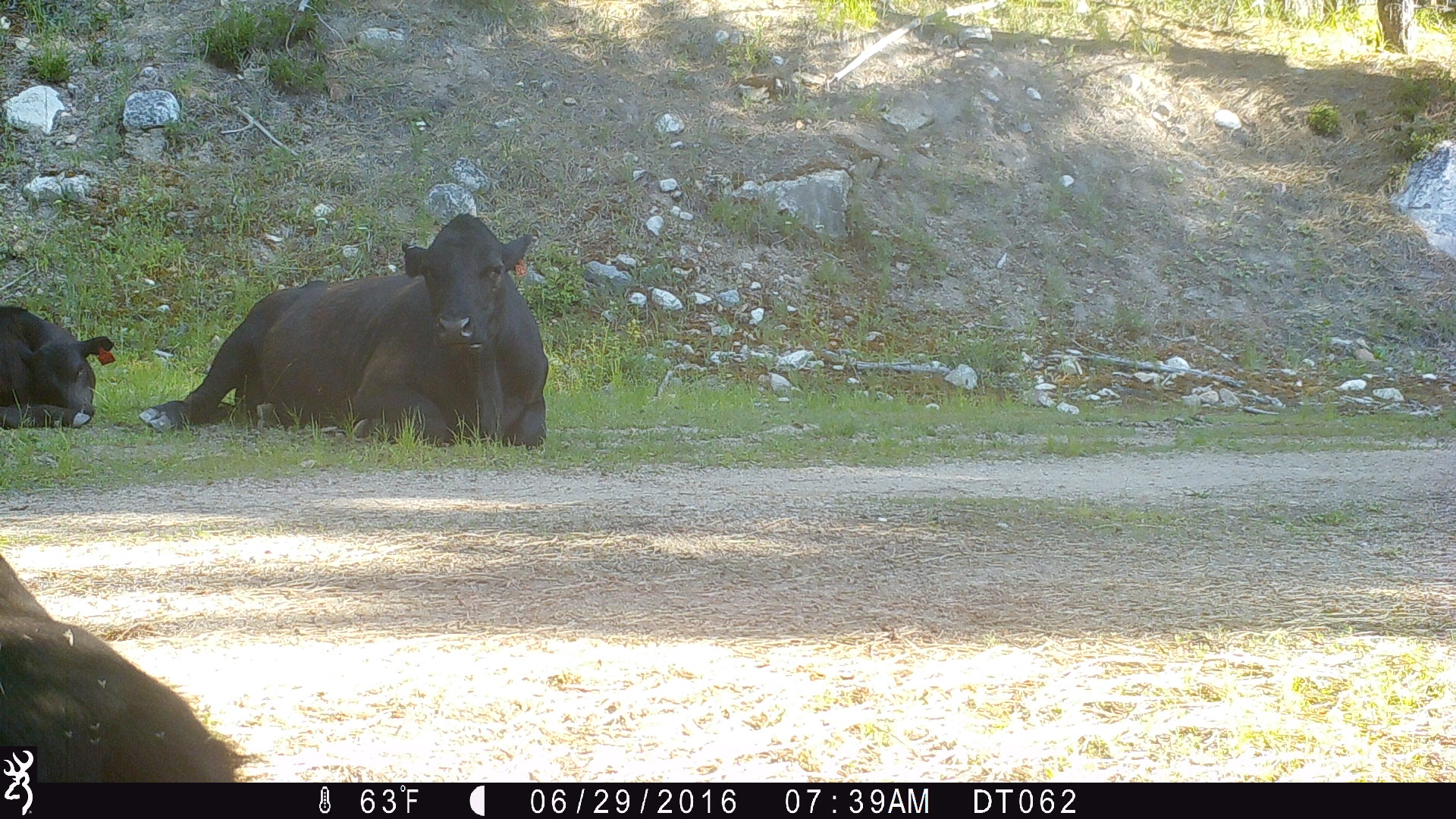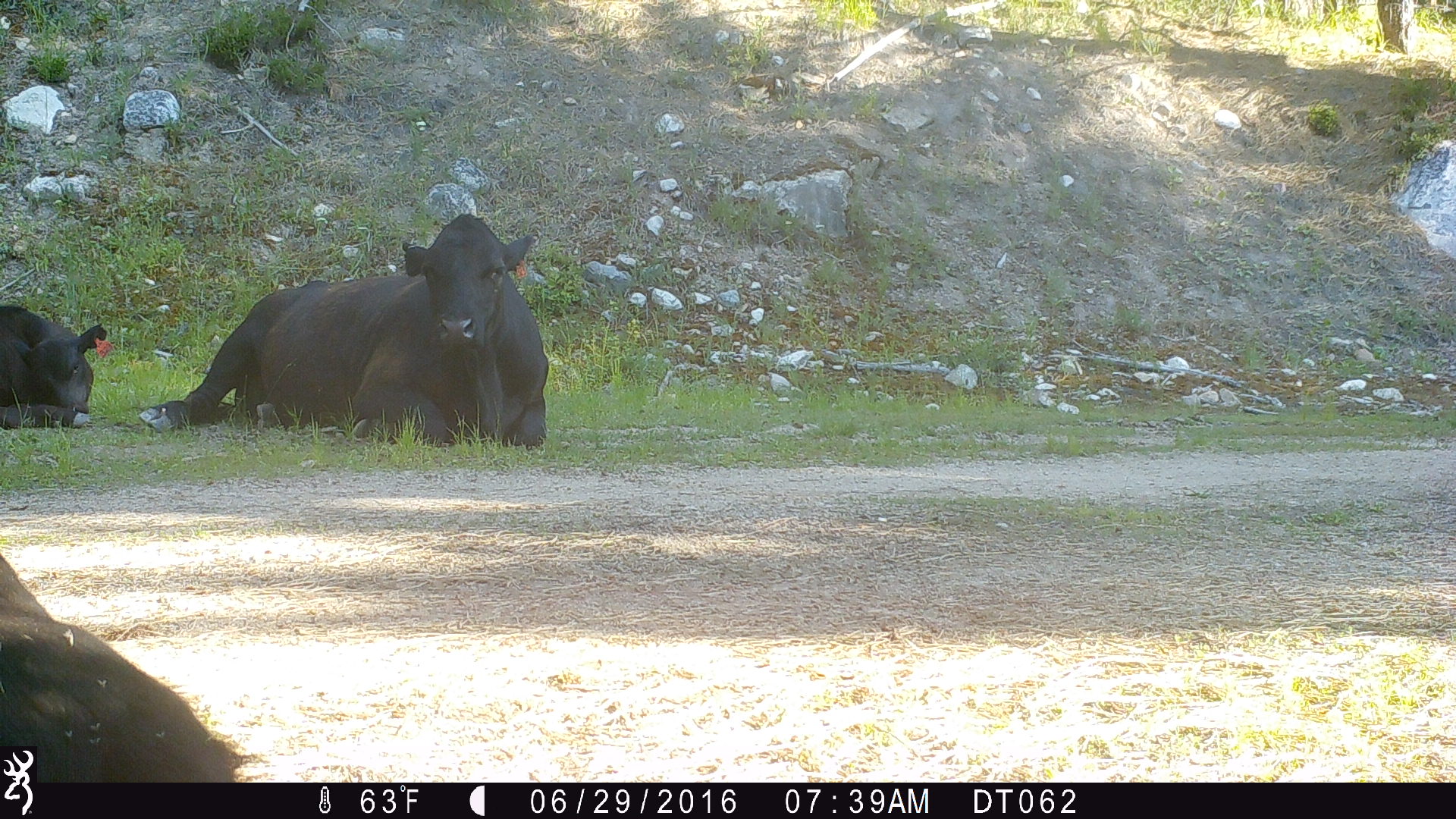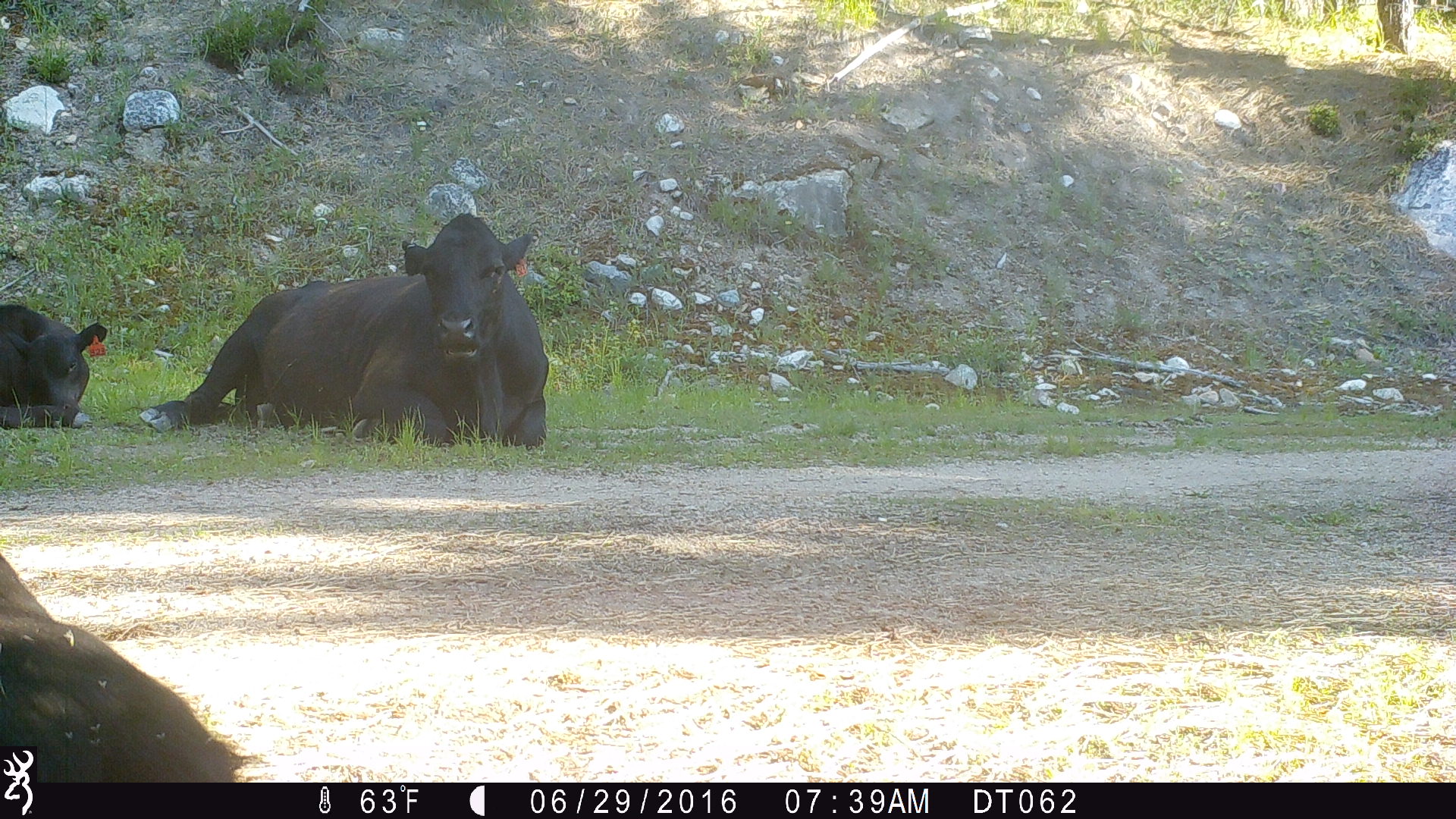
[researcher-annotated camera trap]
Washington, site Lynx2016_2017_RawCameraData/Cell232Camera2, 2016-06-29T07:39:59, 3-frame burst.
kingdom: Animalia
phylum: Chordata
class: Mammalia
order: Artiodactyla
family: Bovidae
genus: Bos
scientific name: Bos taurus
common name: domestic cattle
Domestic cattle (Bos taurus). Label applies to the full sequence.